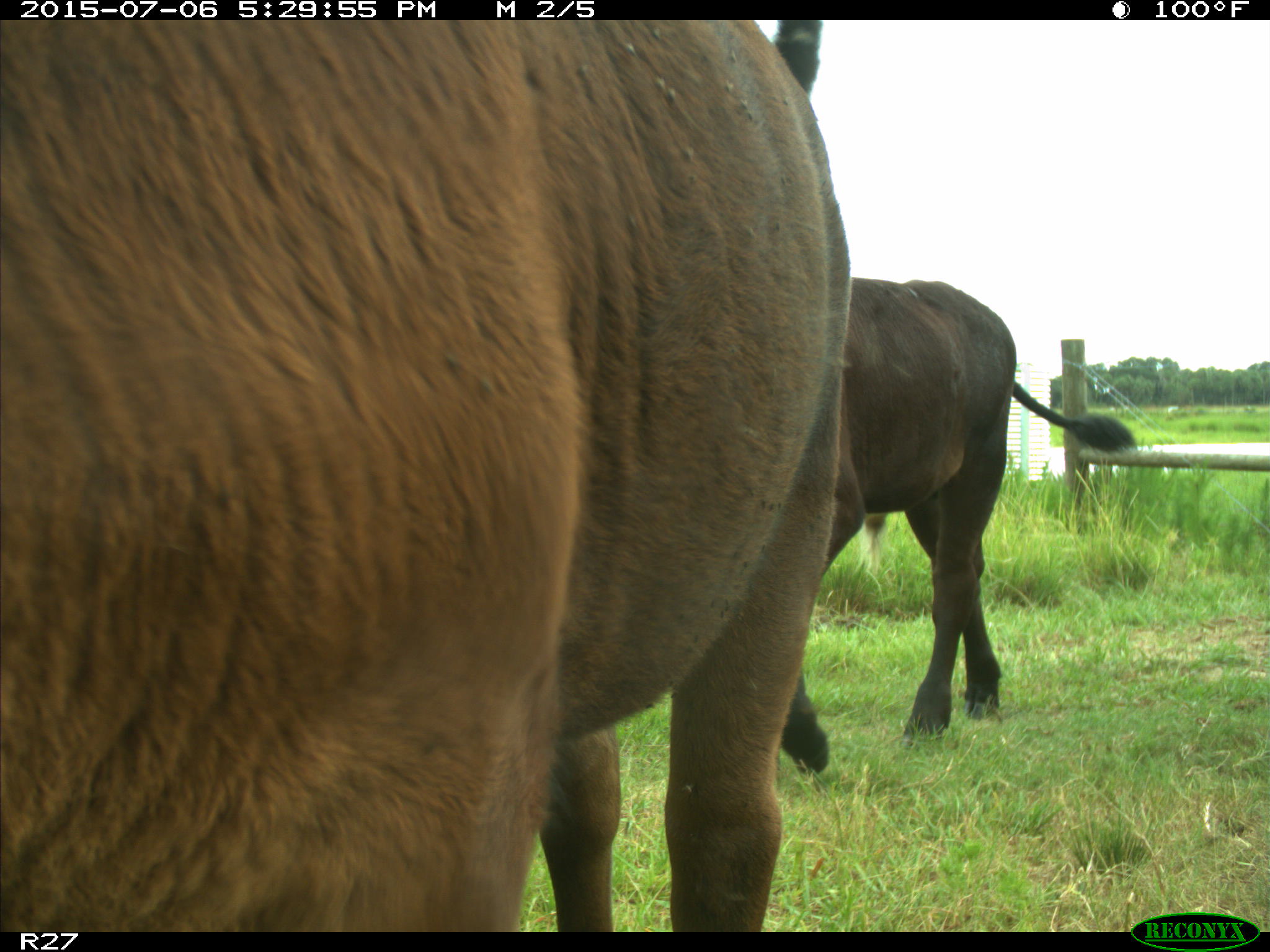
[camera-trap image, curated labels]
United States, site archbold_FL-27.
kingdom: Animalia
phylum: Chordata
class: Mammalia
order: Artiodactyla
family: Bovidae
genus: Bos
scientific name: Bos taurus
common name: domestic cow